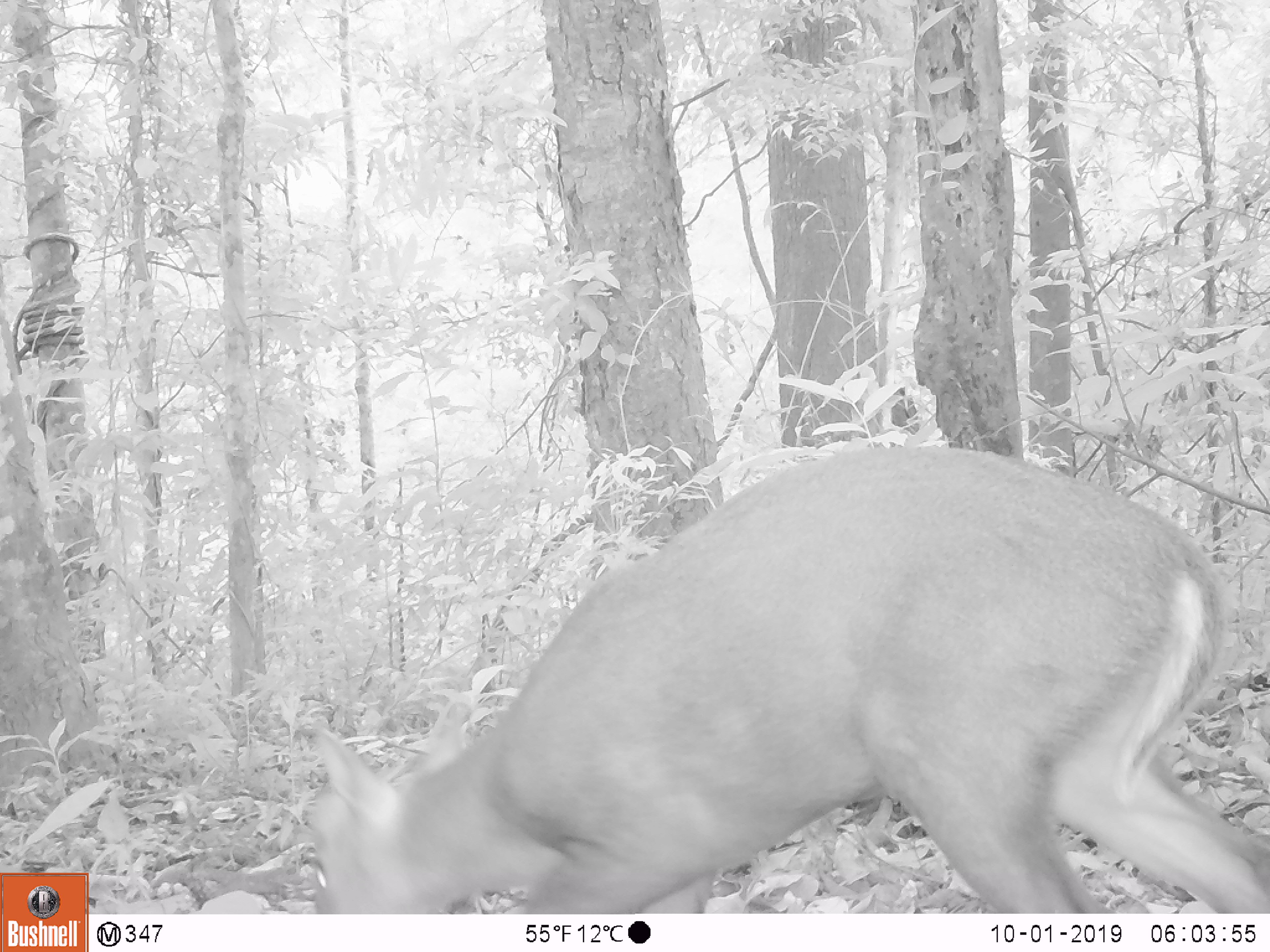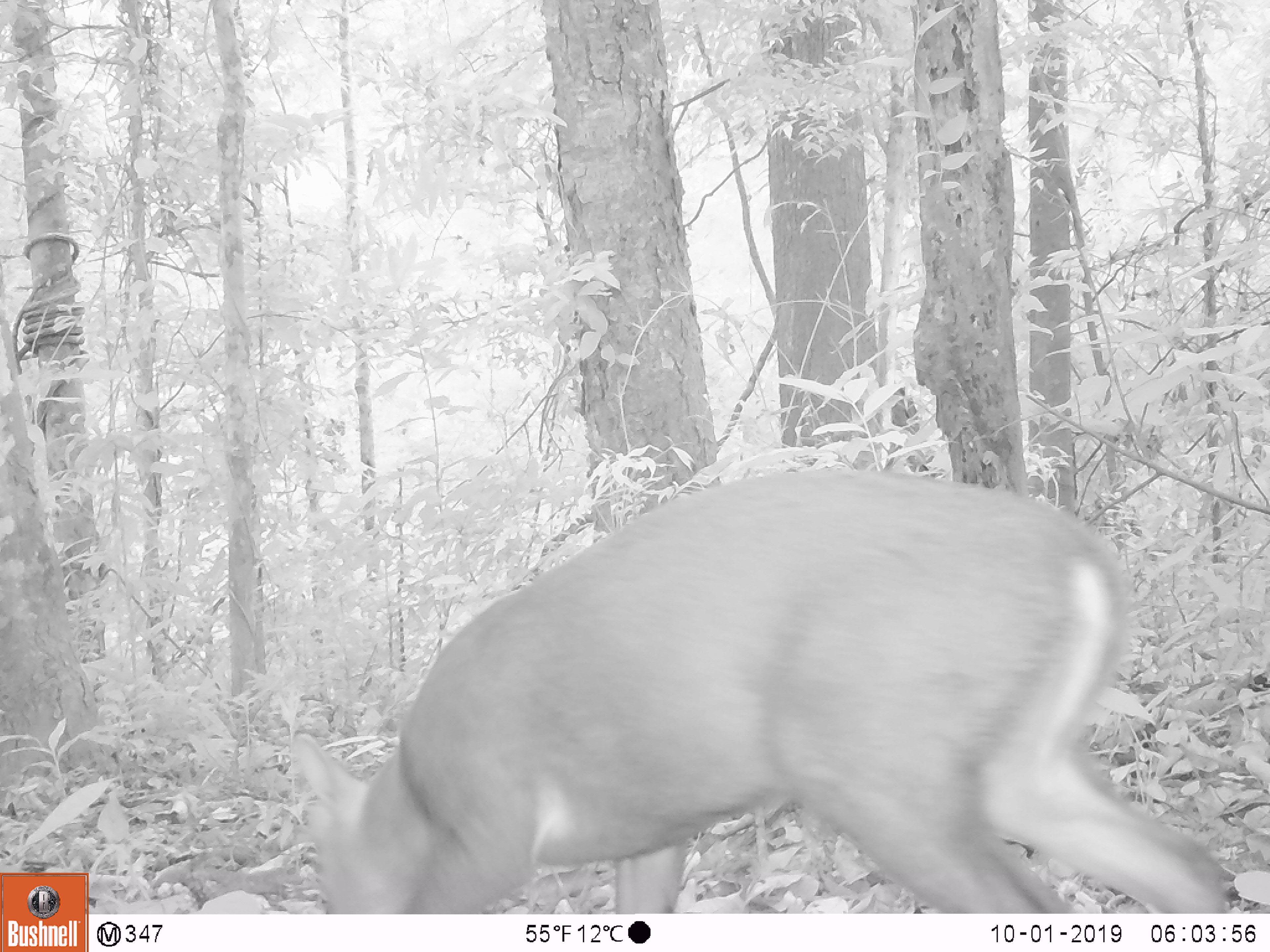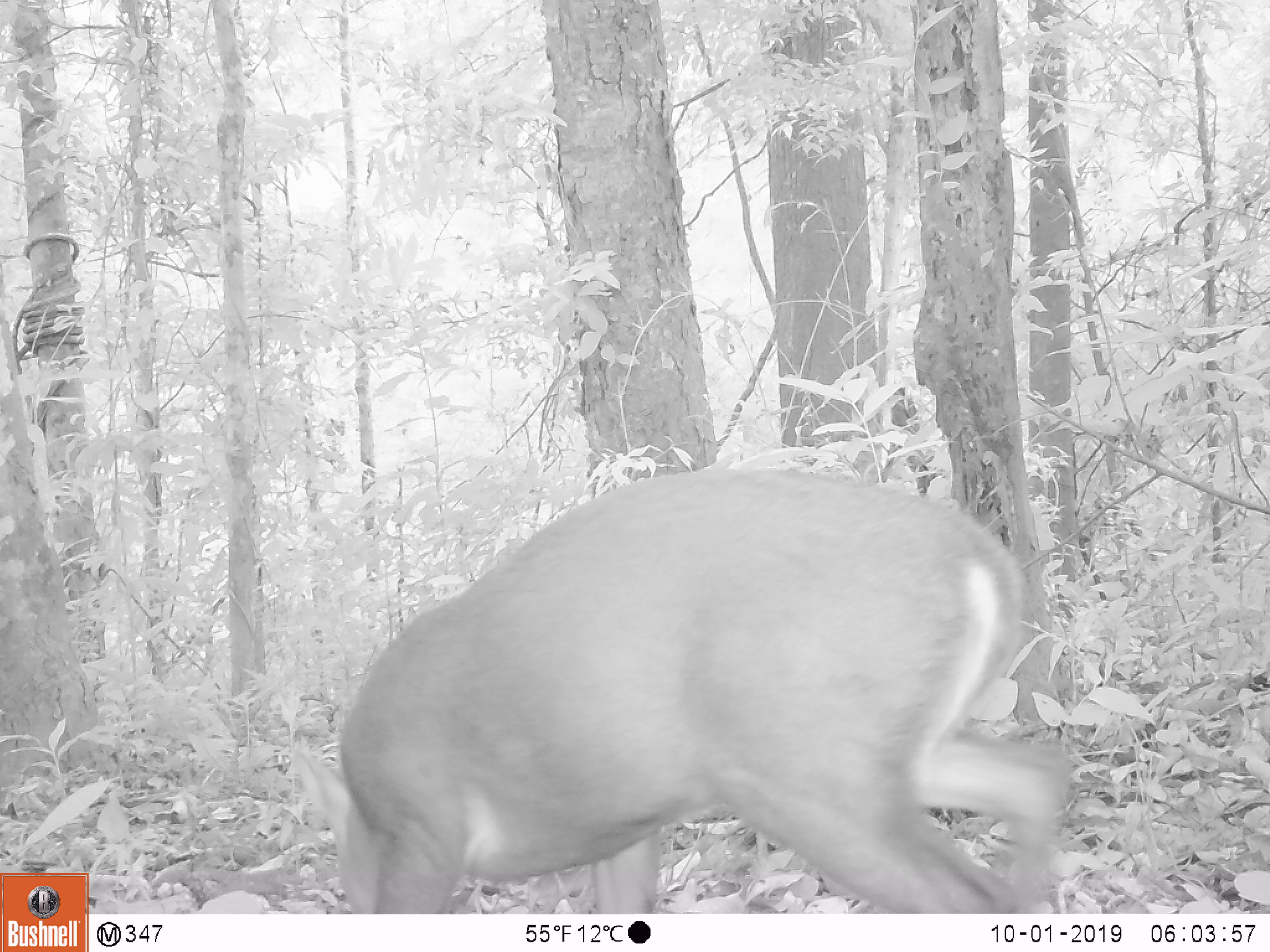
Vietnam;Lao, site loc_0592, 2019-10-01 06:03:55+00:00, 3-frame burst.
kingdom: Animalia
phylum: Chordata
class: Mammalia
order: Artiodactyla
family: Cervidae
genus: Muntiacus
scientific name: Muntiacus rooseveltorum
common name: roosevelt's muntjac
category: roosevelts muntjac group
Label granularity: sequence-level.